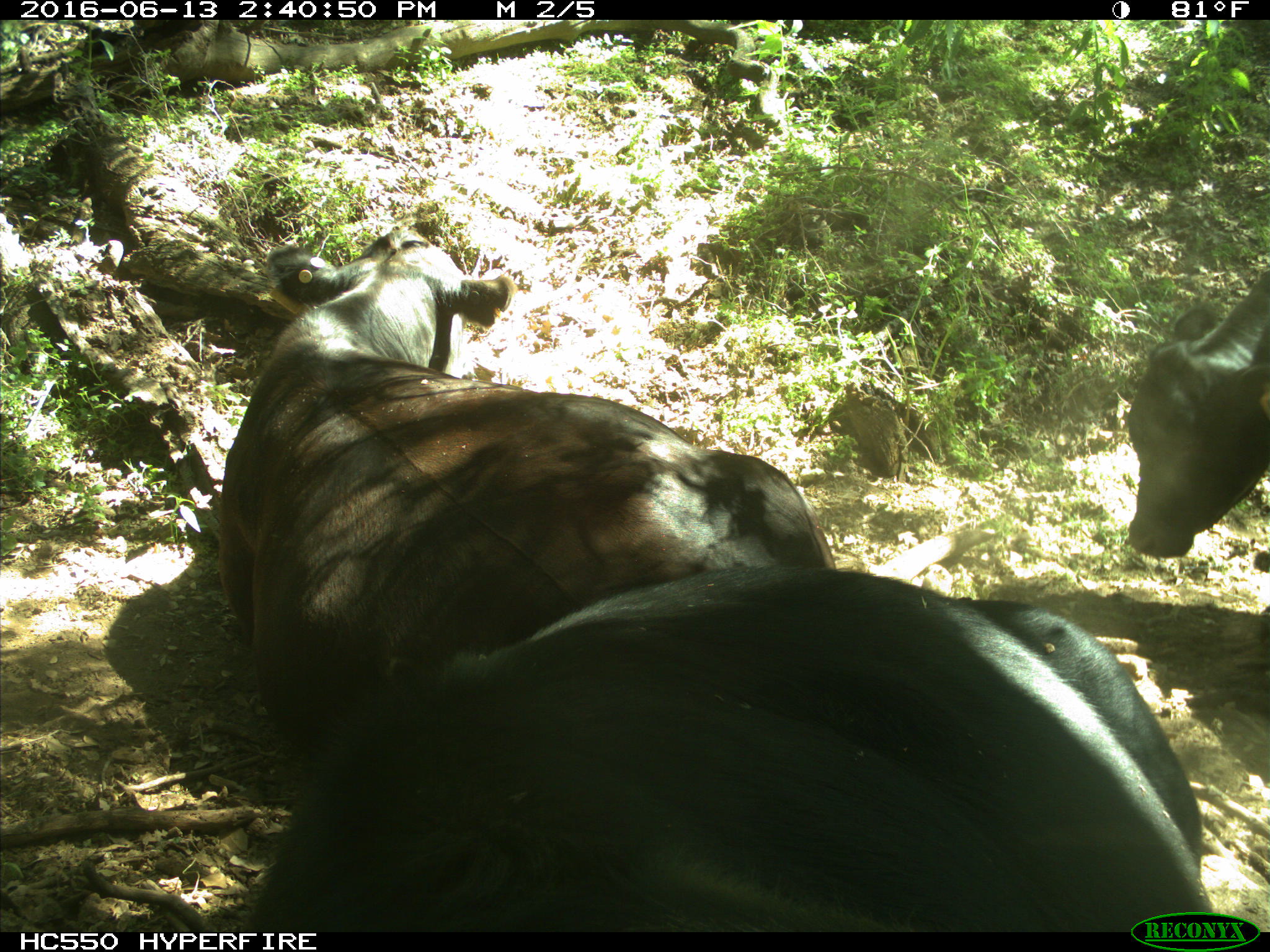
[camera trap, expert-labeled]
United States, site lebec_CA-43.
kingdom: Animalia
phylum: Chordata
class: Mammalia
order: Artiodactyla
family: Bovidae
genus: Bos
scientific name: Bos taurus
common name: domestic cow